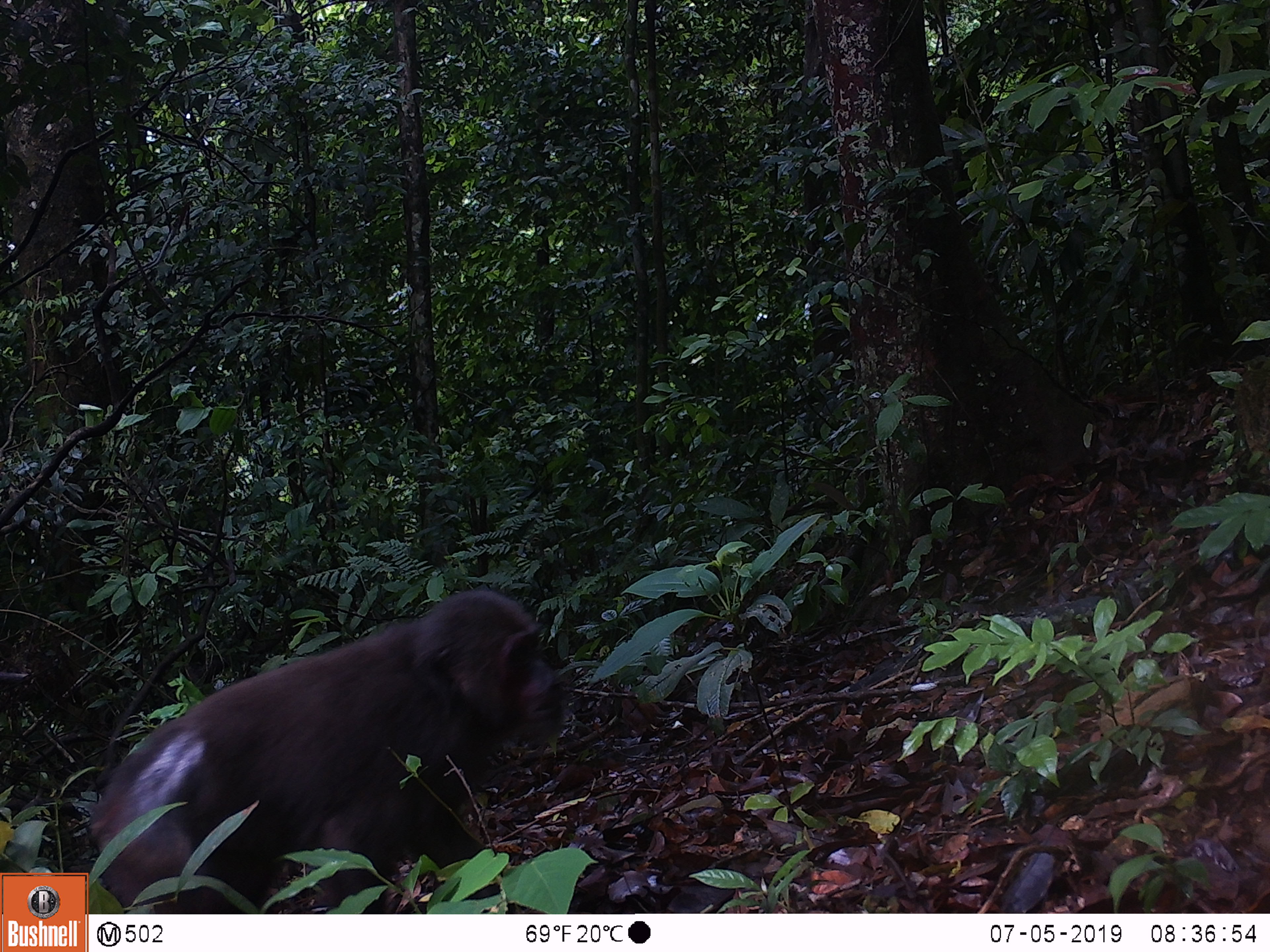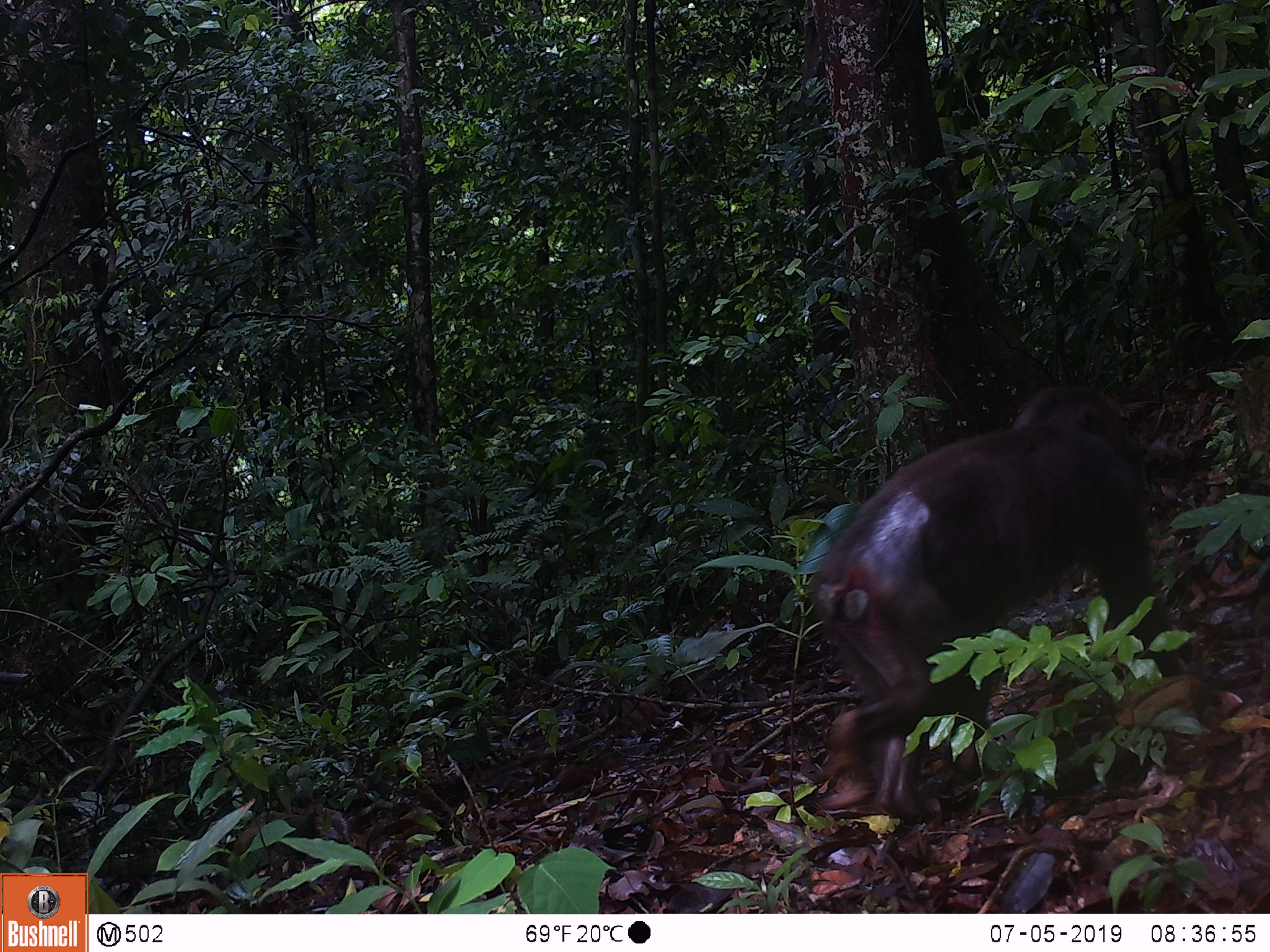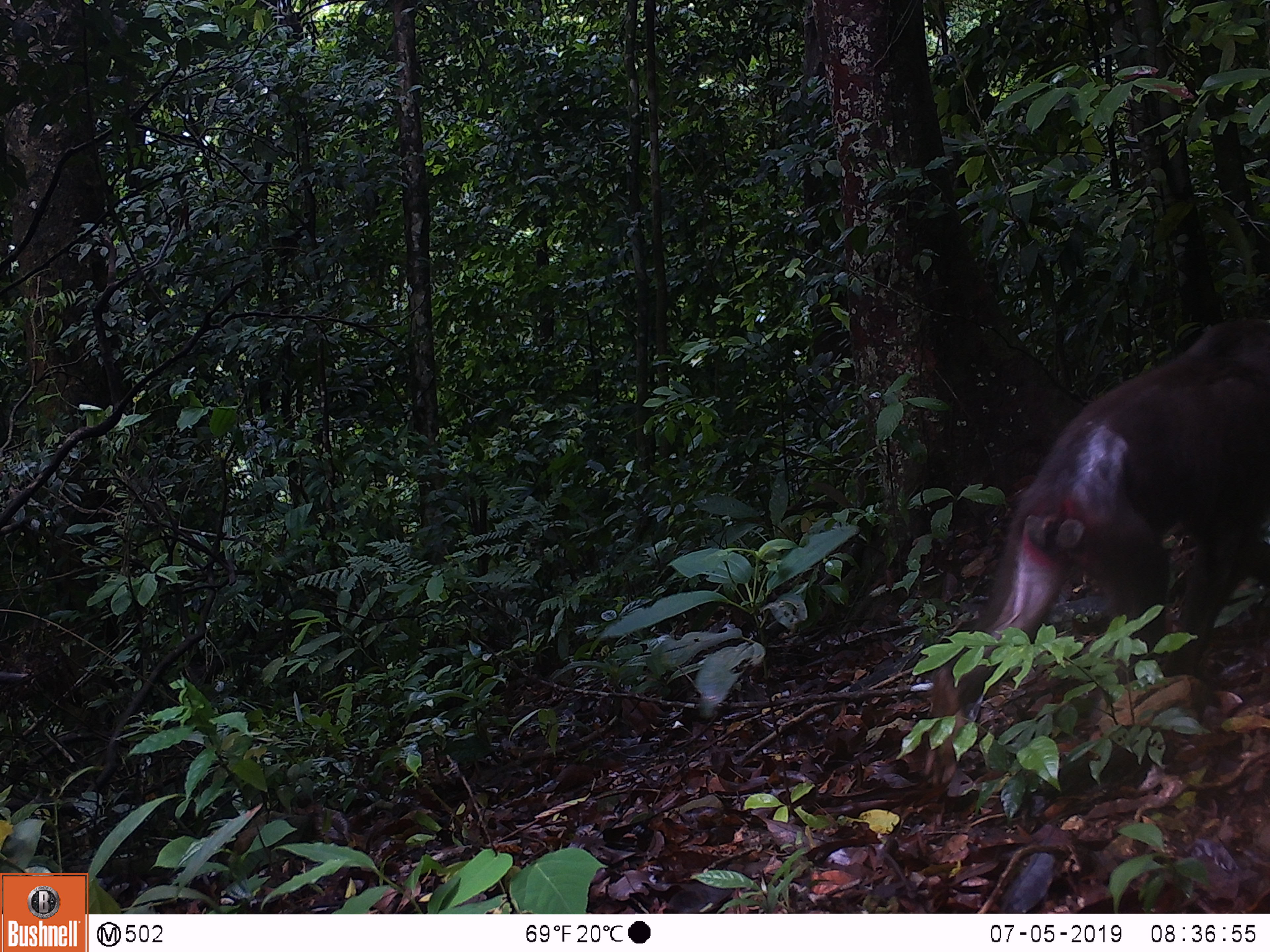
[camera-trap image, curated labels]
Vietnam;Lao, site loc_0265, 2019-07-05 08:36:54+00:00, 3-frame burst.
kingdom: Animalia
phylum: Chordata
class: Mammalia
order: Primates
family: Cercopithecidae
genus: Macaca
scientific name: Macaca arctoides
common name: stump-tailed macaque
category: stump tailed macaque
Stump tailed macaque (stump-tailed macaque) (Macaca arctoides). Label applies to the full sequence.